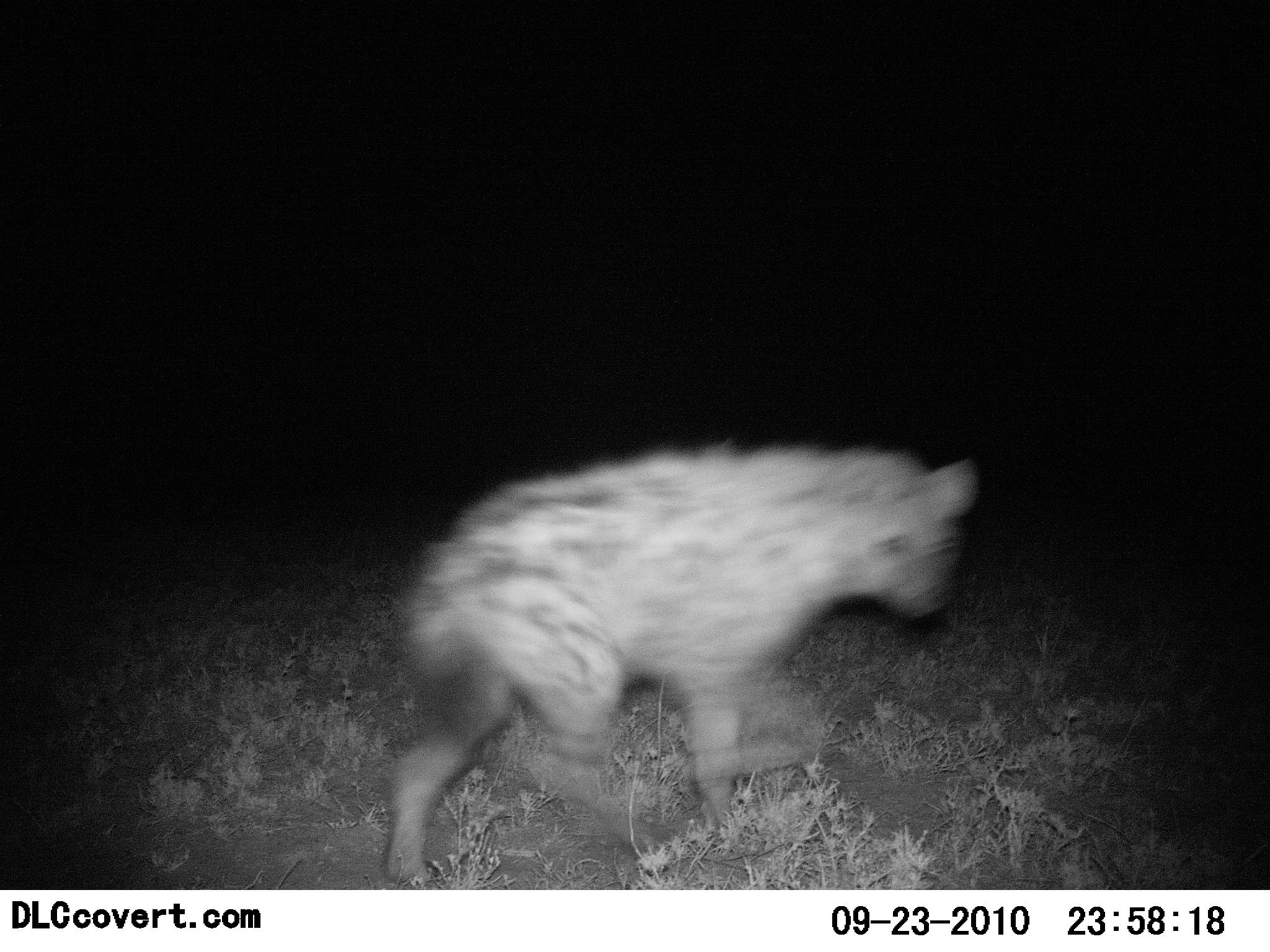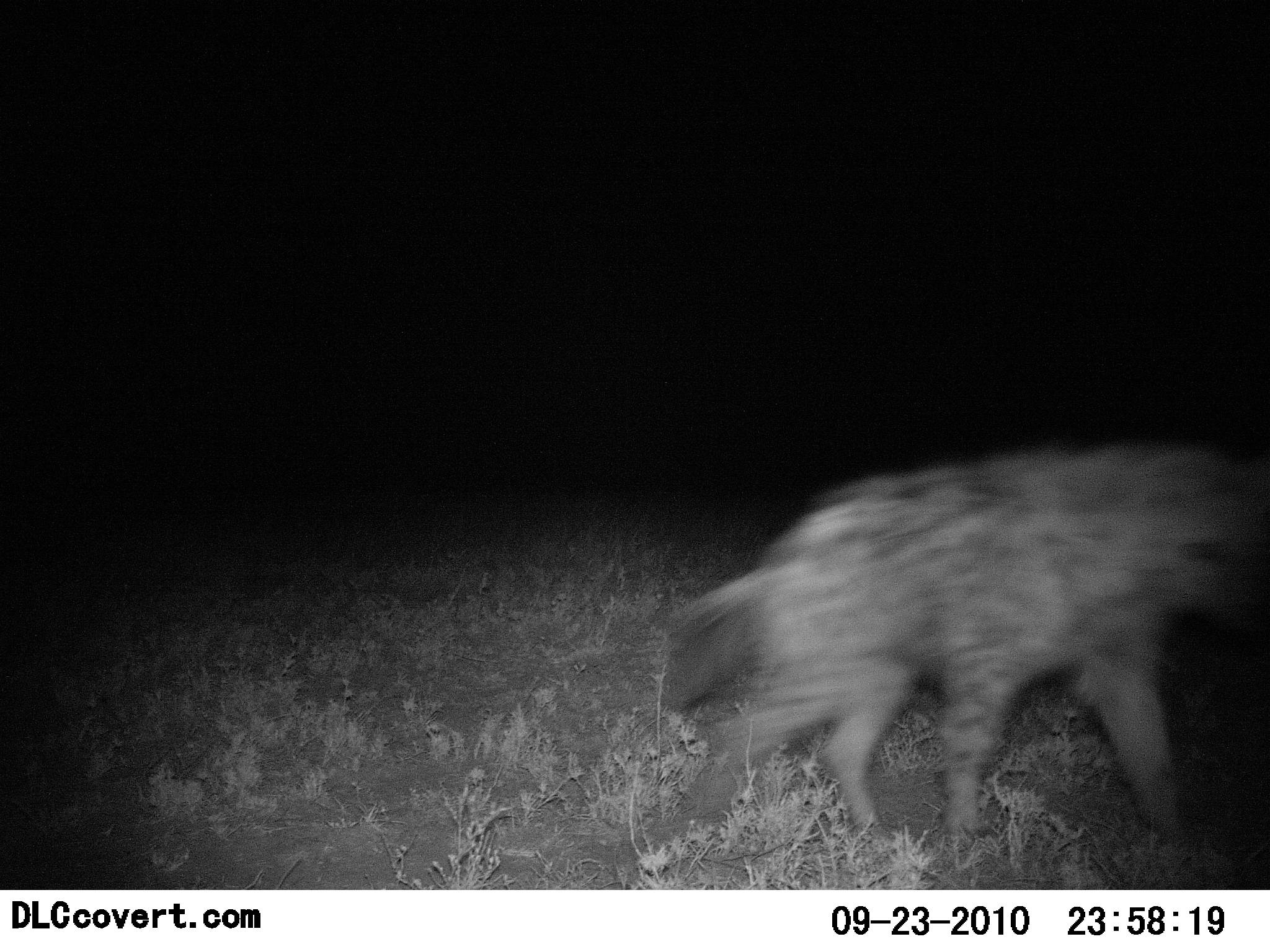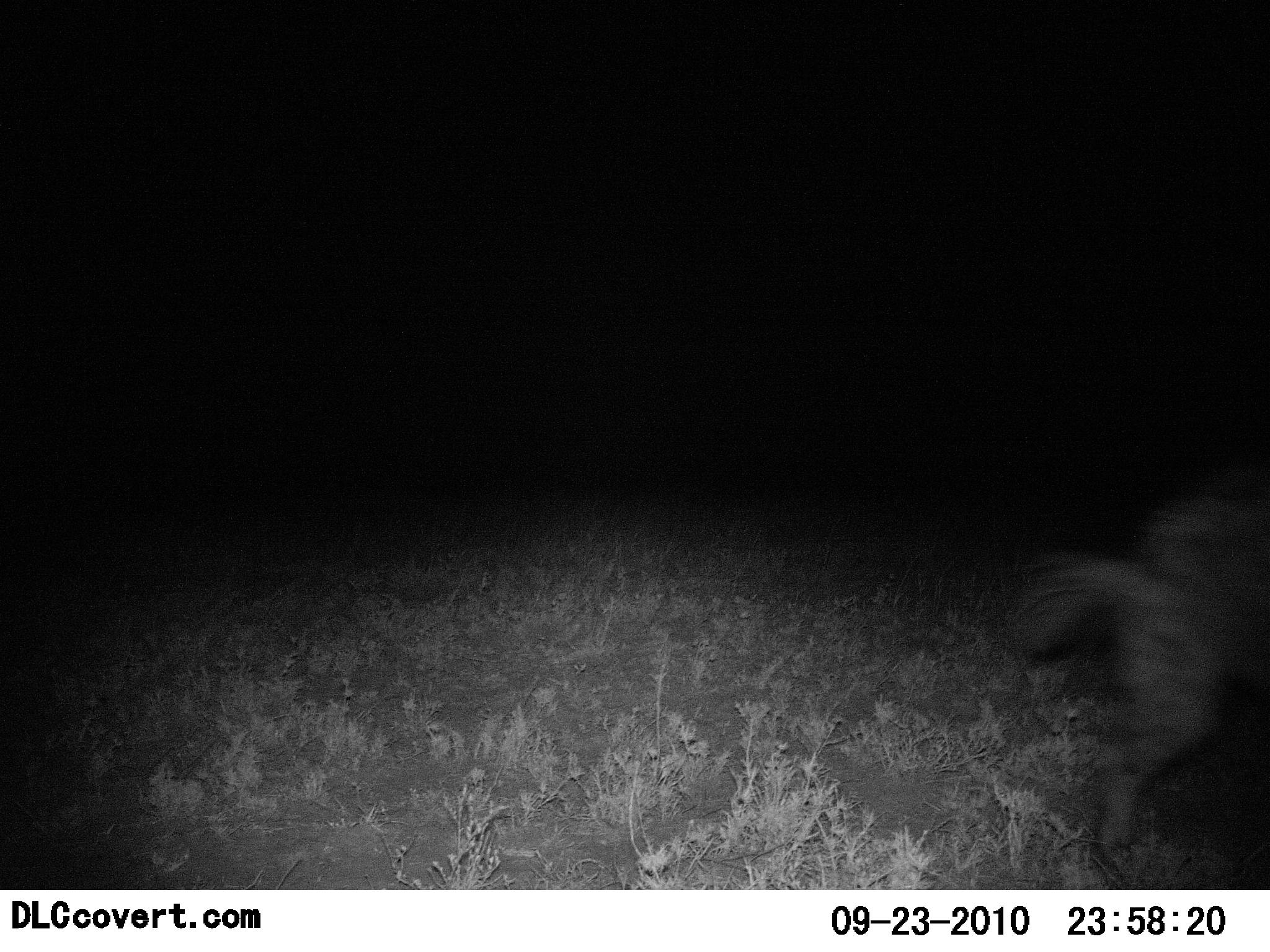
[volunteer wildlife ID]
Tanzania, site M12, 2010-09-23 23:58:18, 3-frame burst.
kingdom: Animalia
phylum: Chordata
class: Mammalia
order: Carnivora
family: Hyaenidae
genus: Crocuta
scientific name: Crocuta crocuta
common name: spotted hyena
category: hyenaspotted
Hyenaspotted (spotted hyena) (Crocuta crocuta), count 1. Behavior (volunteer vote fractions): standing 0%, resting 0%, moving 100%, interacting 0%. Young present (vote fraction): 0%. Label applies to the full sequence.